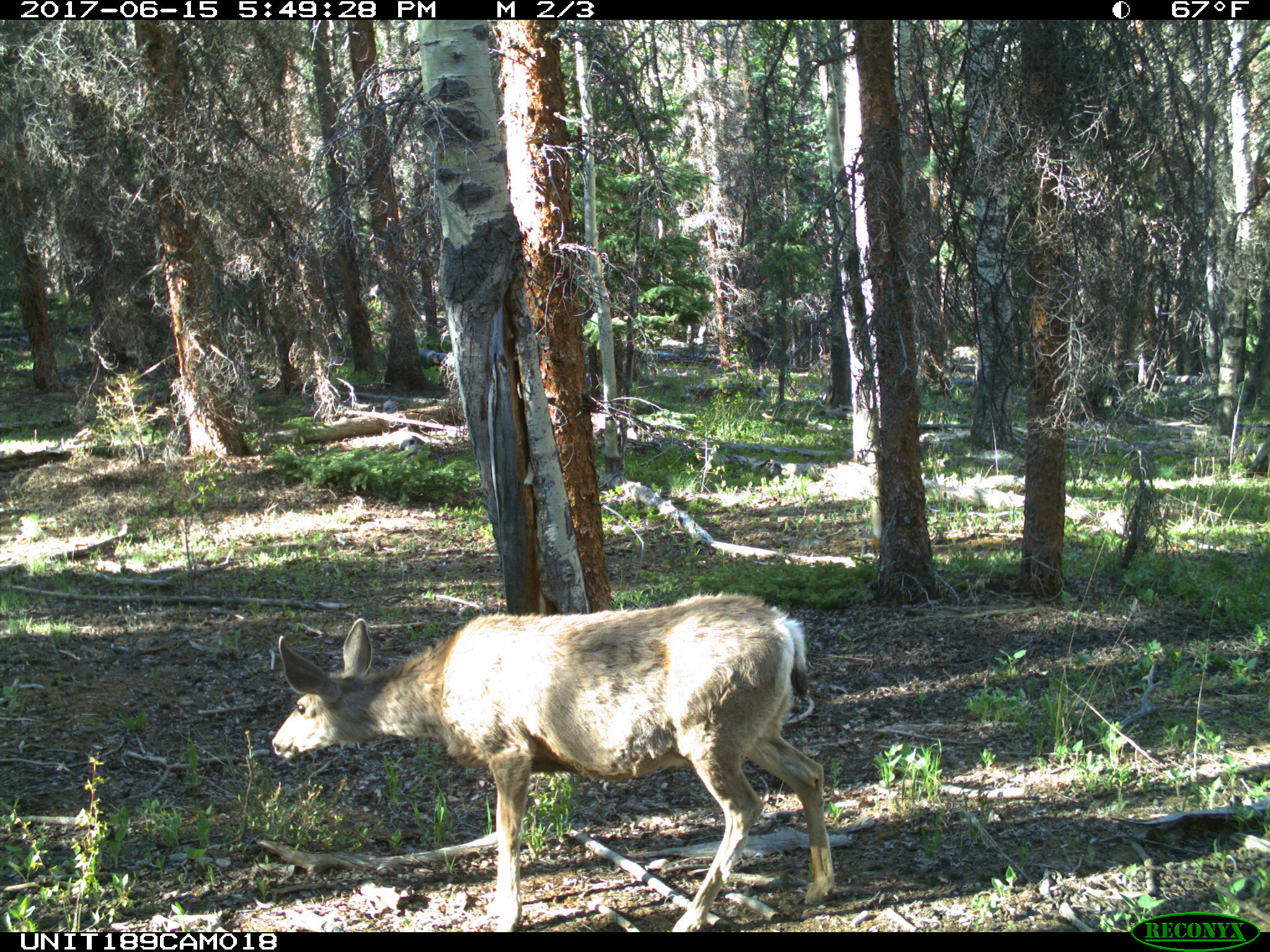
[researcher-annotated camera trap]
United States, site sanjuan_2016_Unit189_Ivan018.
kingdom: Animalia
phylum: Chordata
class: Mammalia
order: Artiodactyla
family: Cervidae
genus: Odocoileus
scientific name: Odocoileus hemionus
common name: mule deer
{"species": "Odocoileus hemionus (mule deer)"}